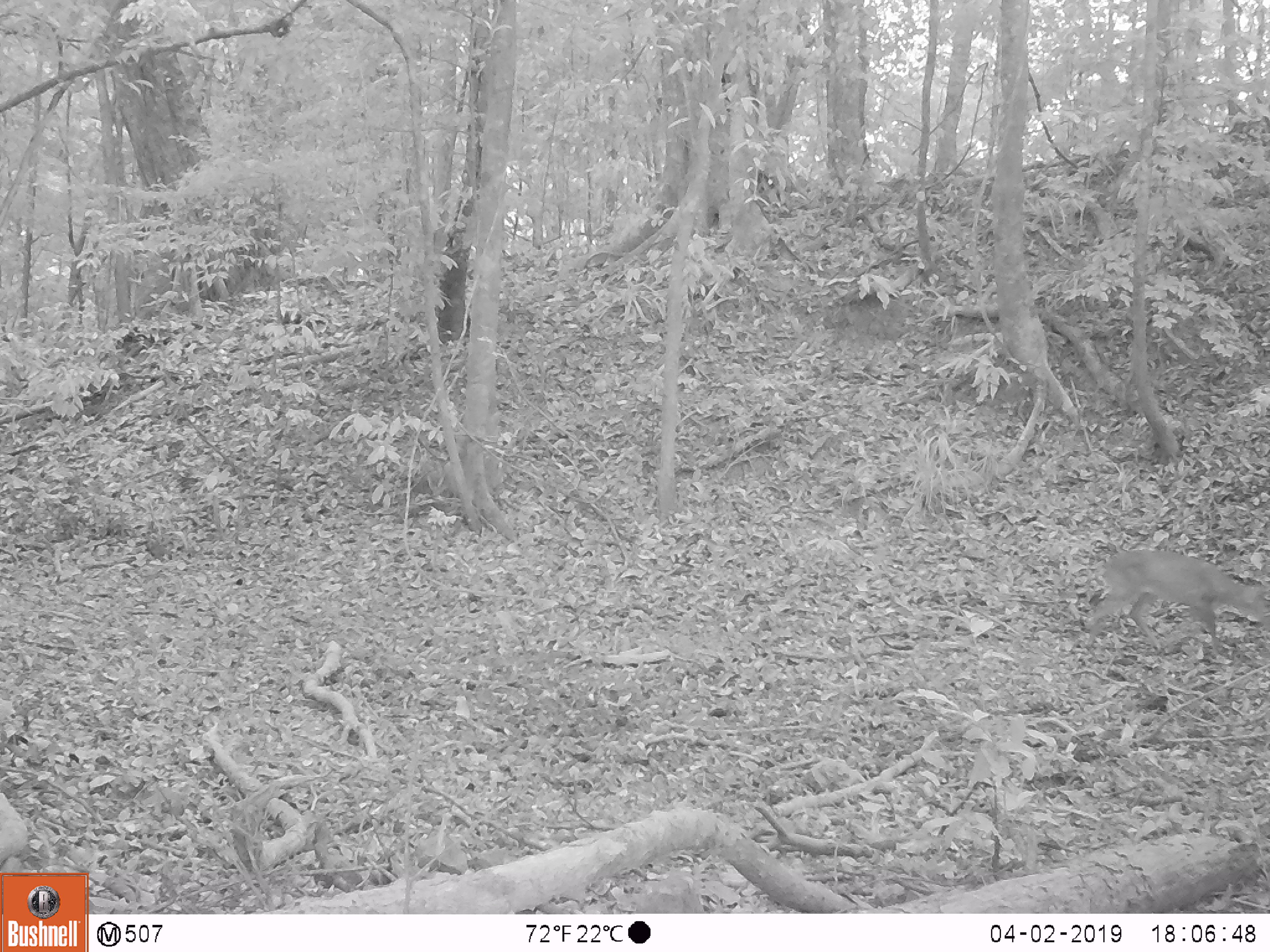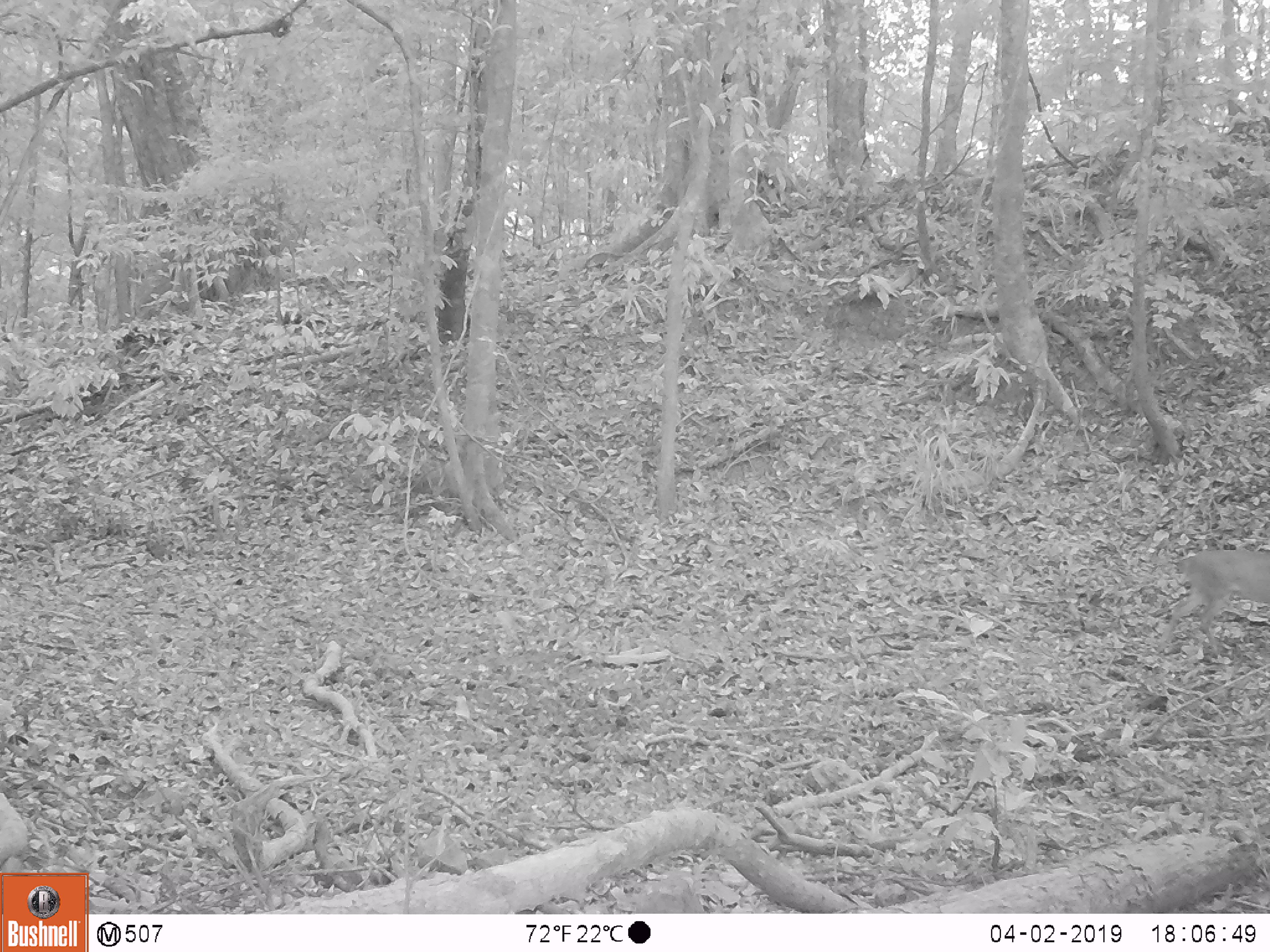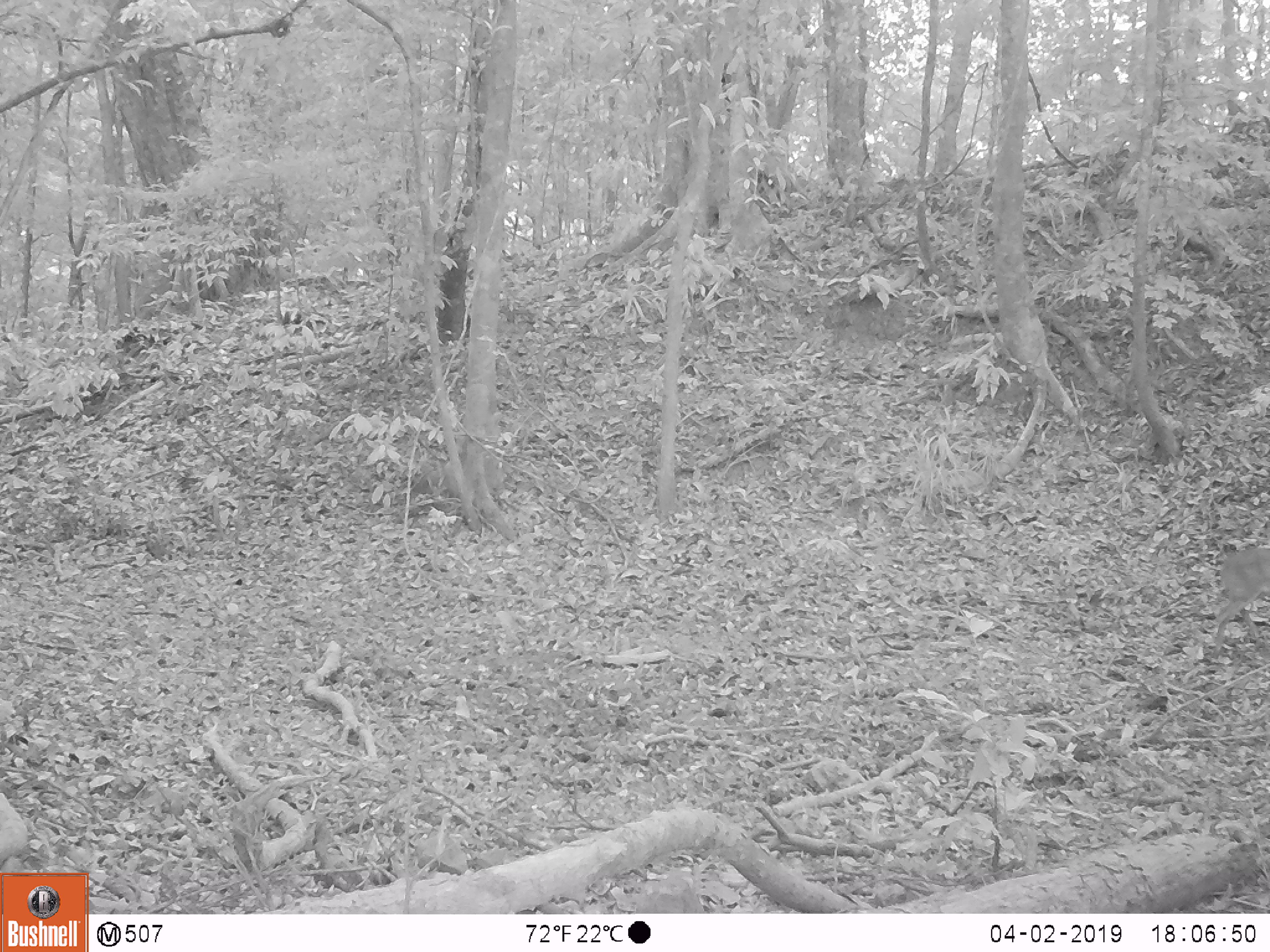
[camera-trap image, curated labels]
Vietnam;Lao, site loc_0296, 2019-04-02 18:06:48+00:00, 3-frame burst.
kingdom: Animalia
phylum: Chordata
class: Mammalia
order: Artiodactyla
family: Cervidae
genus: Muntiacus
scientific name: Muntiacus vuquangensis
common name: large-antlered muntjac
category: large antlered muntjac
Large antlered muntjac (large-antlered muntjac) (Muntiacus vuquangensis). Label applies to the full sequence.